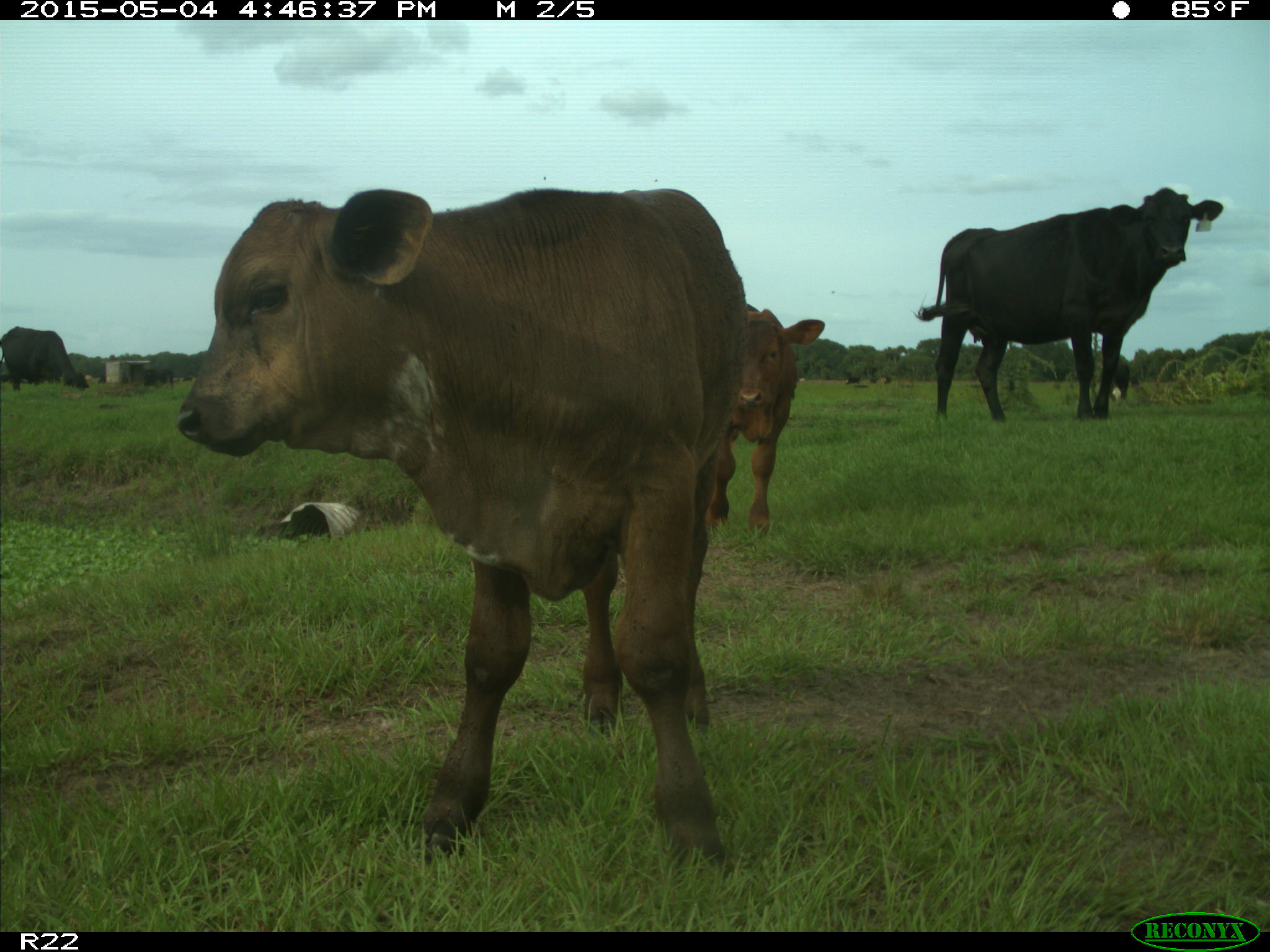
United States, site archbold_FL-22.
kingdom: Animalia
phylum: Chordata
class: Mammalia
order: Artiodactyla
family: Bovidae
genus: Bos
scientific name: Bos taurus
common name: domestic cow